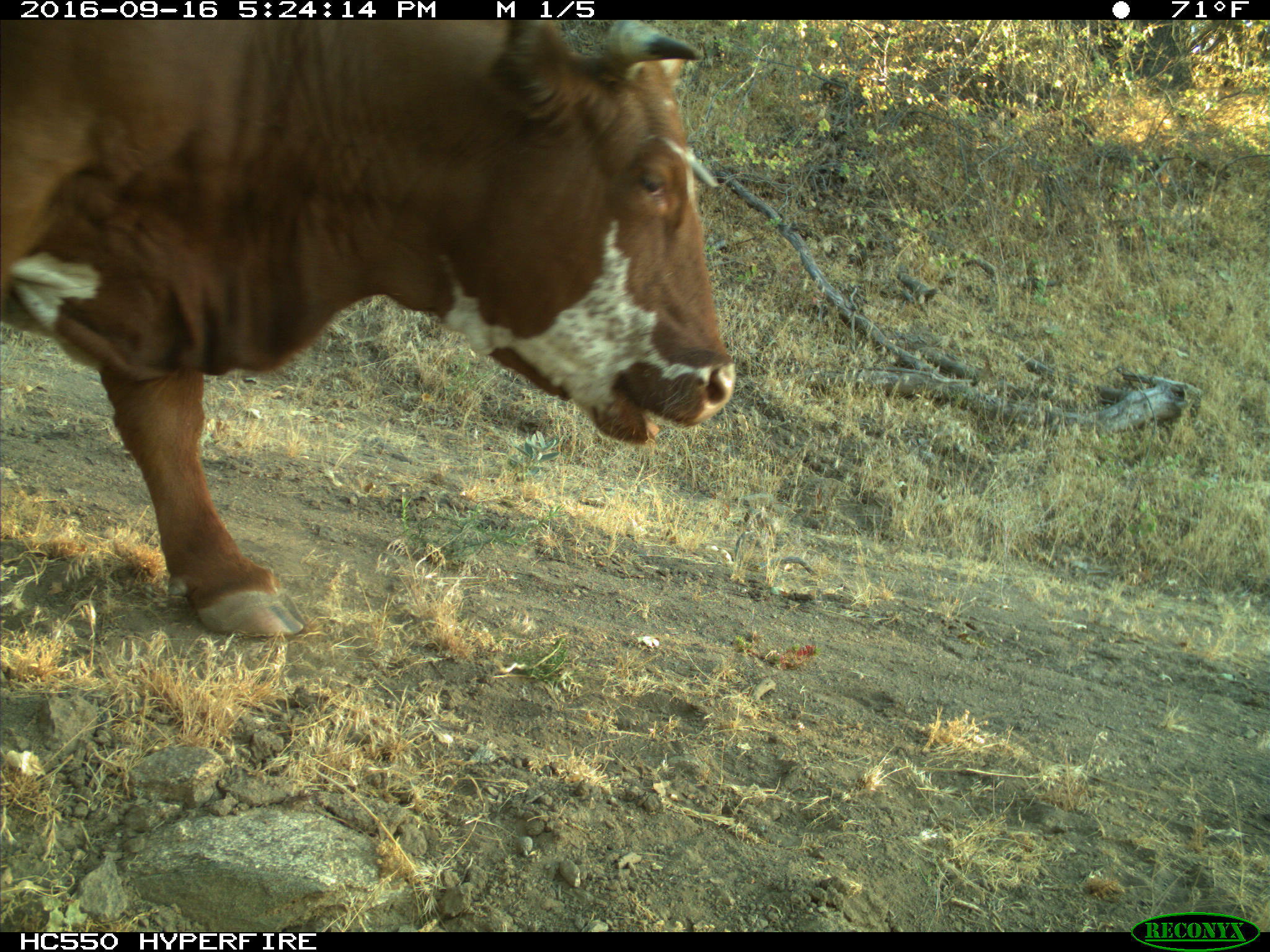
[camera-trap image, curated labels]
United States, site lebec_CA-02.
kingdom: Animalia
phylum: Chordata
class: Mammalia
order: Artiodactyla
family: Bovidae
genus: Bos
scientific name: Bos taurus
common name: domestic cow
Bos taurus (domestic cow).